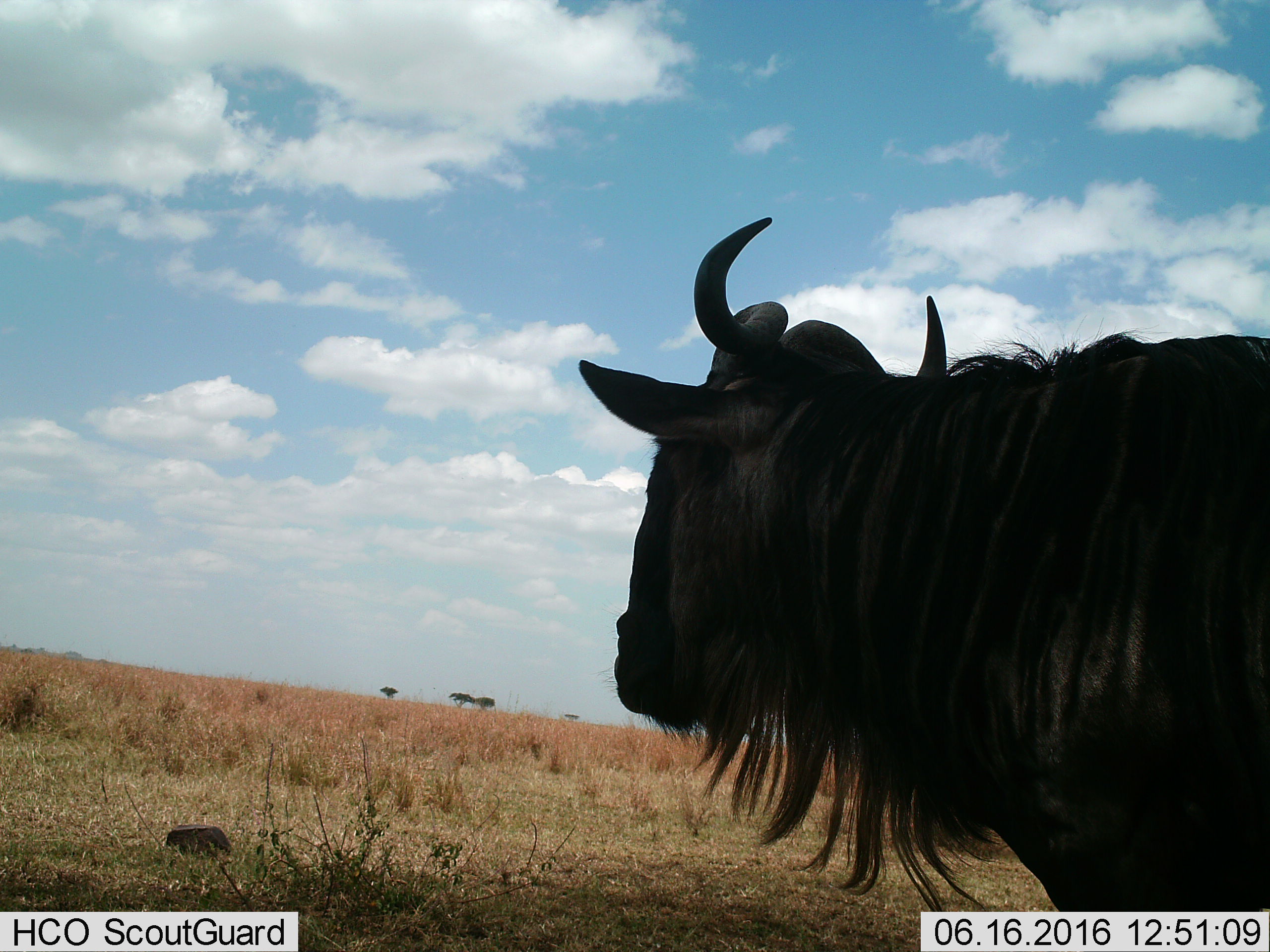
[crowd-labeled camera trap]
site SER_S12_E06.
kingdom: Animalia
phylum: Chordata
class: Mammalia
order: Artiodactyla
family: Bovidae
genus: Connochaetes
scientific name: Connochaetes taurinus taurinus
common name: blue wildebeest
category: wildebeestblue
Wildebeestblue (blue wildebeest) (Connochaetes taurinus taurinus), count 1. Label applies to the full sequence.